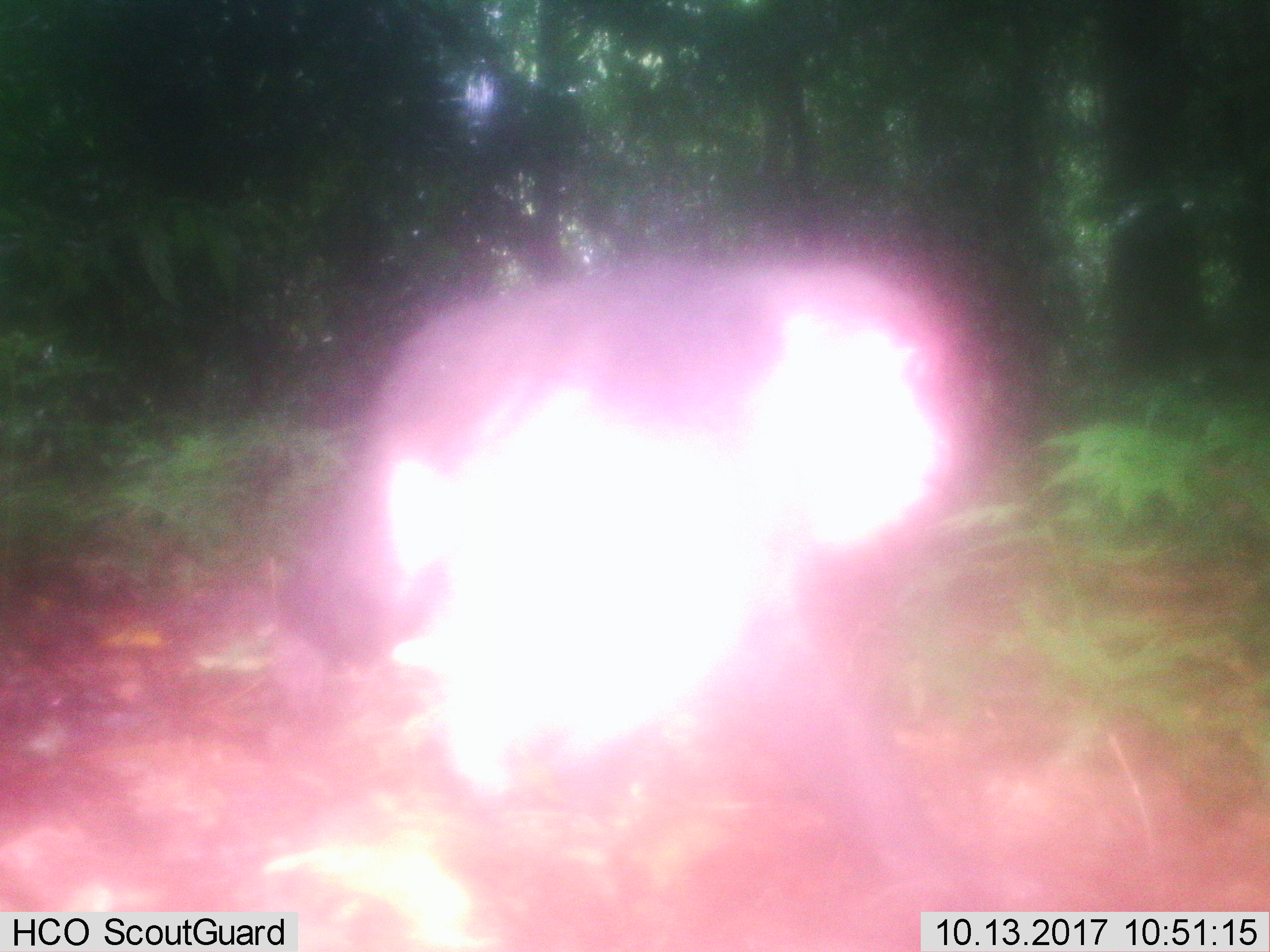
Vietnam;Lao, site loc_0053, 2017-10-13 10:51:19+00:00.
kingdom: Animalia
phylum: Chordata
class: Mammalia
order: Primates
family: Cercopithecidae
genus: Macaca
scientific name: Macaca arctoides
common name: stump-tailed macaque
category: stump tailed macaque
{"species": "stump tailed macaque (stump-tailed macaque) (Macaca arctoides)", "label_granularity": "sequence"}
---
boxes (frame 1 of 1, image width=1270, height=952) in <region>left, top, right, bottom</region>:
stump tailed macaque: <region>258, 240, 1021, 869</region>